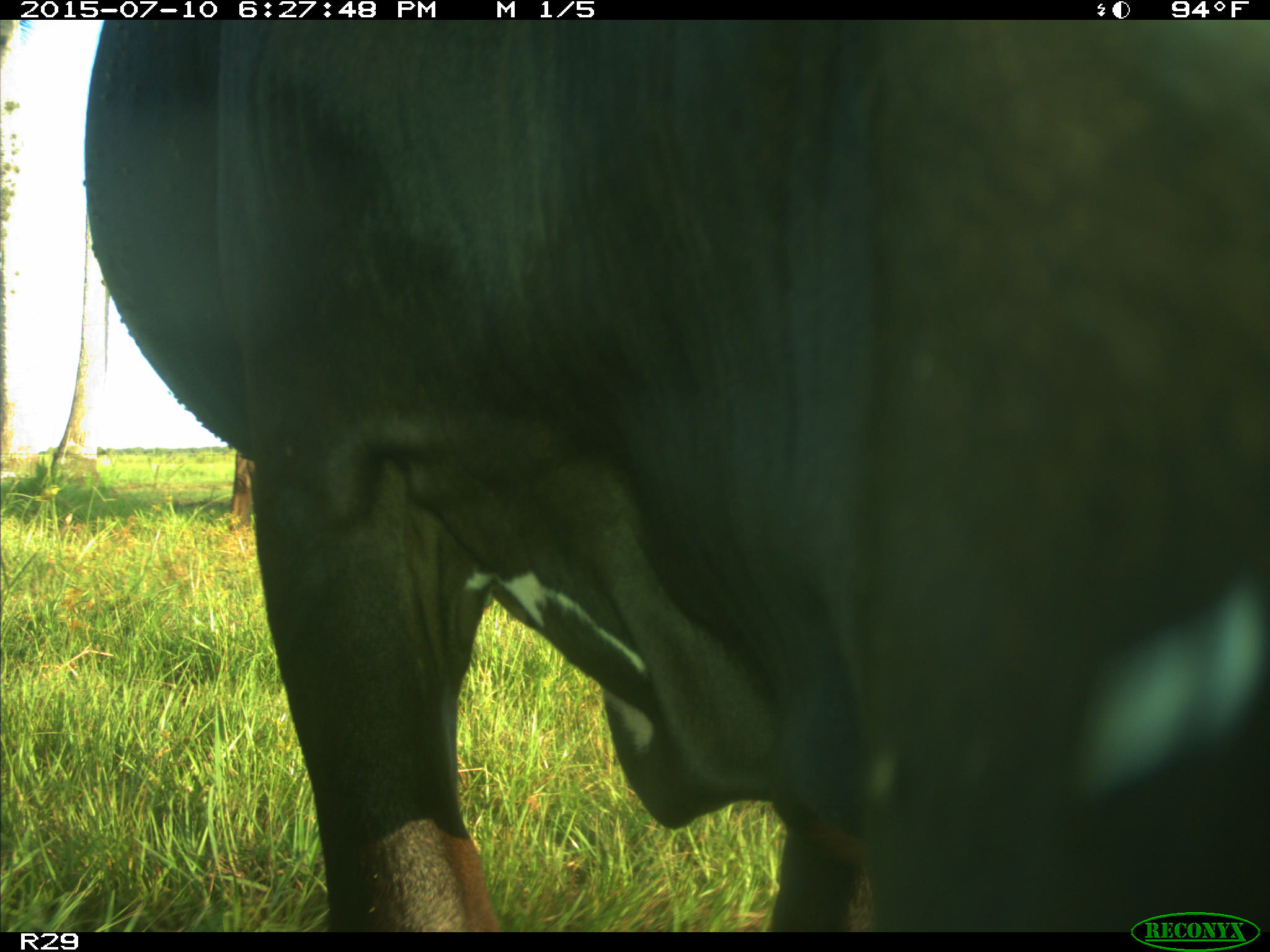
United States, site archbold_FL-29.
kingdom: Animalia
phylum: Chordata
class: Mammalia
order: Artiodactyla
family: Bovidae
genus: Bos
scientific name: Bos taurus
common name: domestic cow